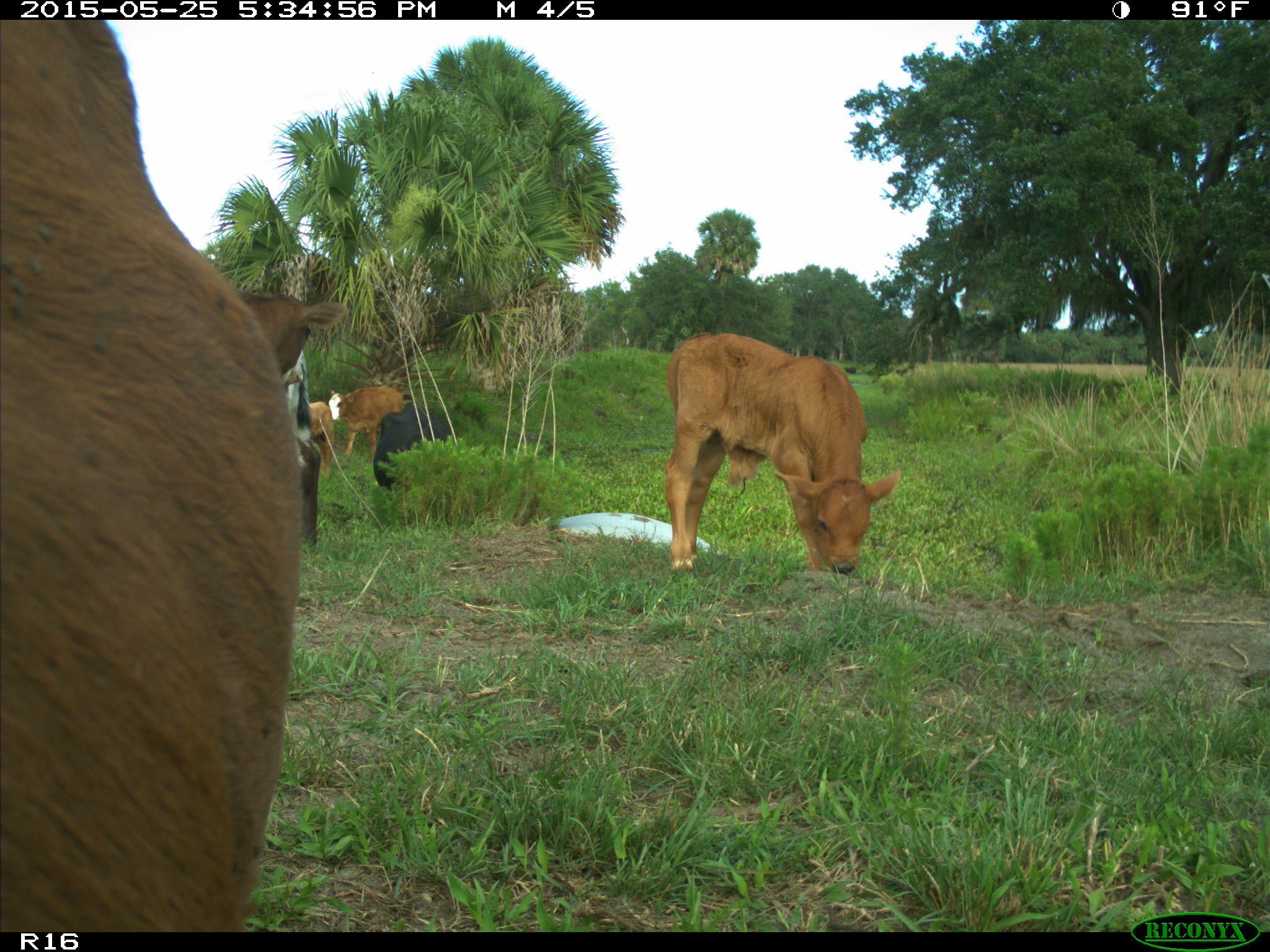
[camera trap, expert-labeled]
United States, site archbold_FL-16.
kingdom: Animalia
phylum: Chordata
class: Mammalia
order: Artiodactyla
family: Bovidae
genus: Bos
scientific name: Bos taurus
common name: domestic cow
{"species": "Bos taurus (domestic cow)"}